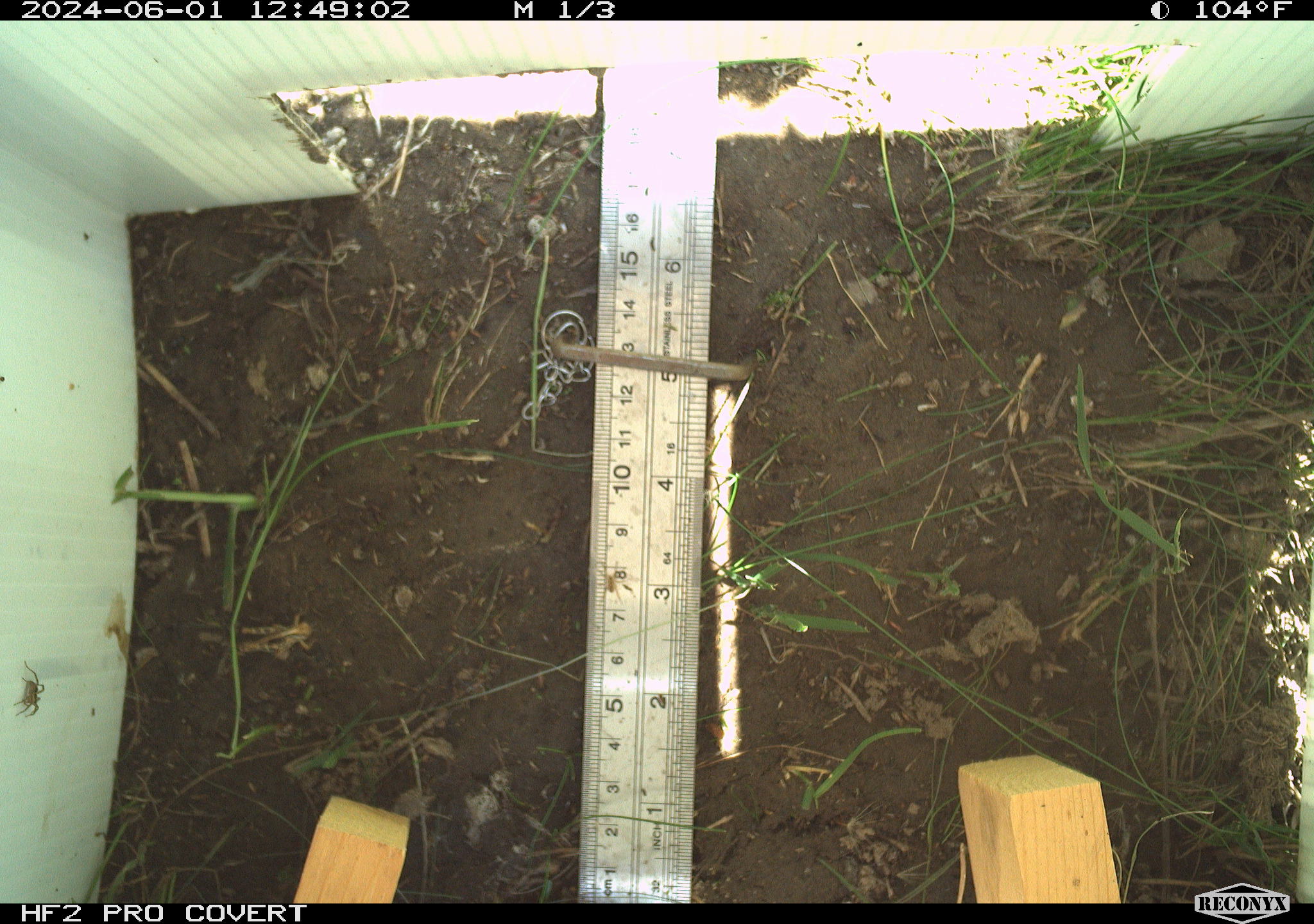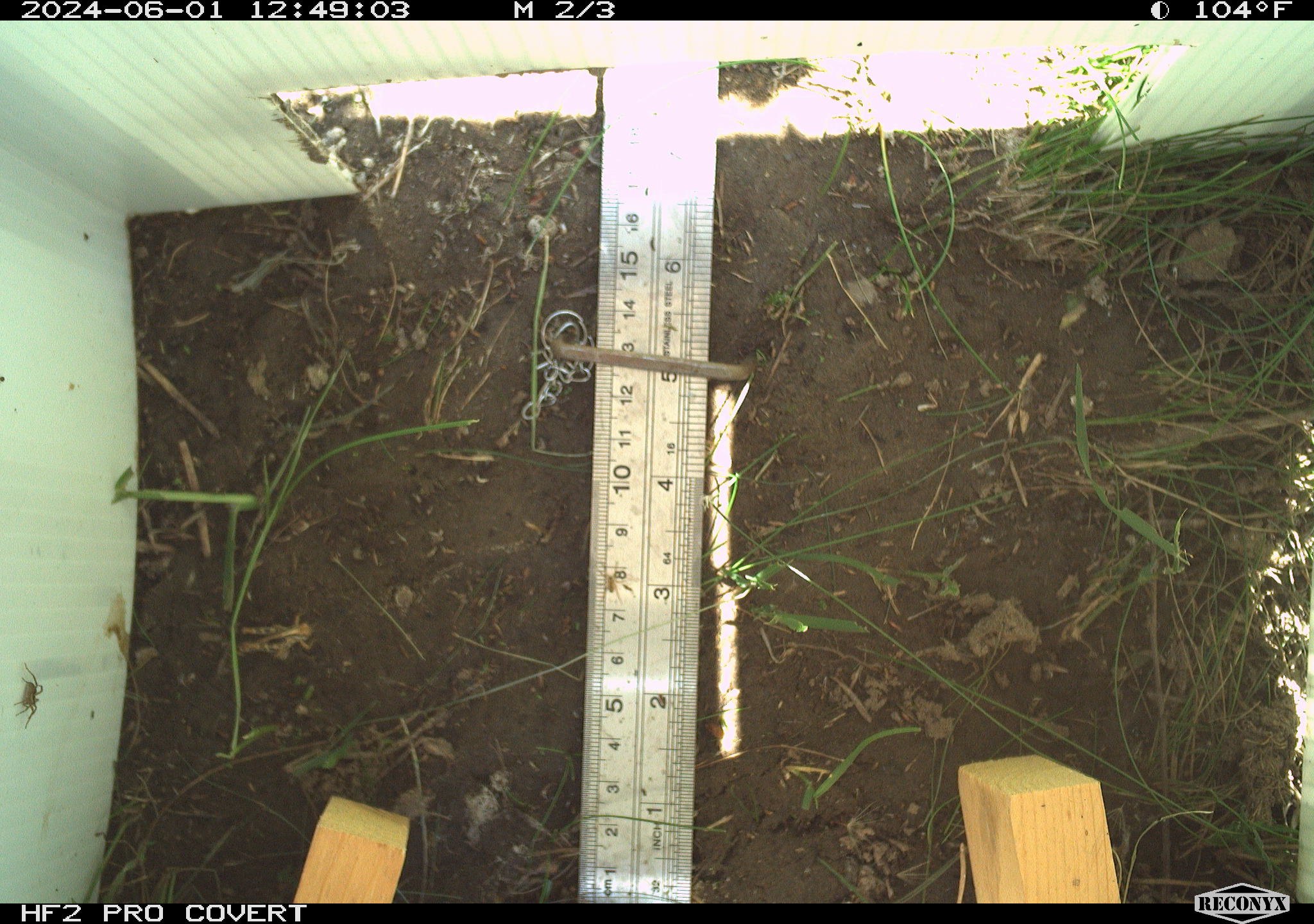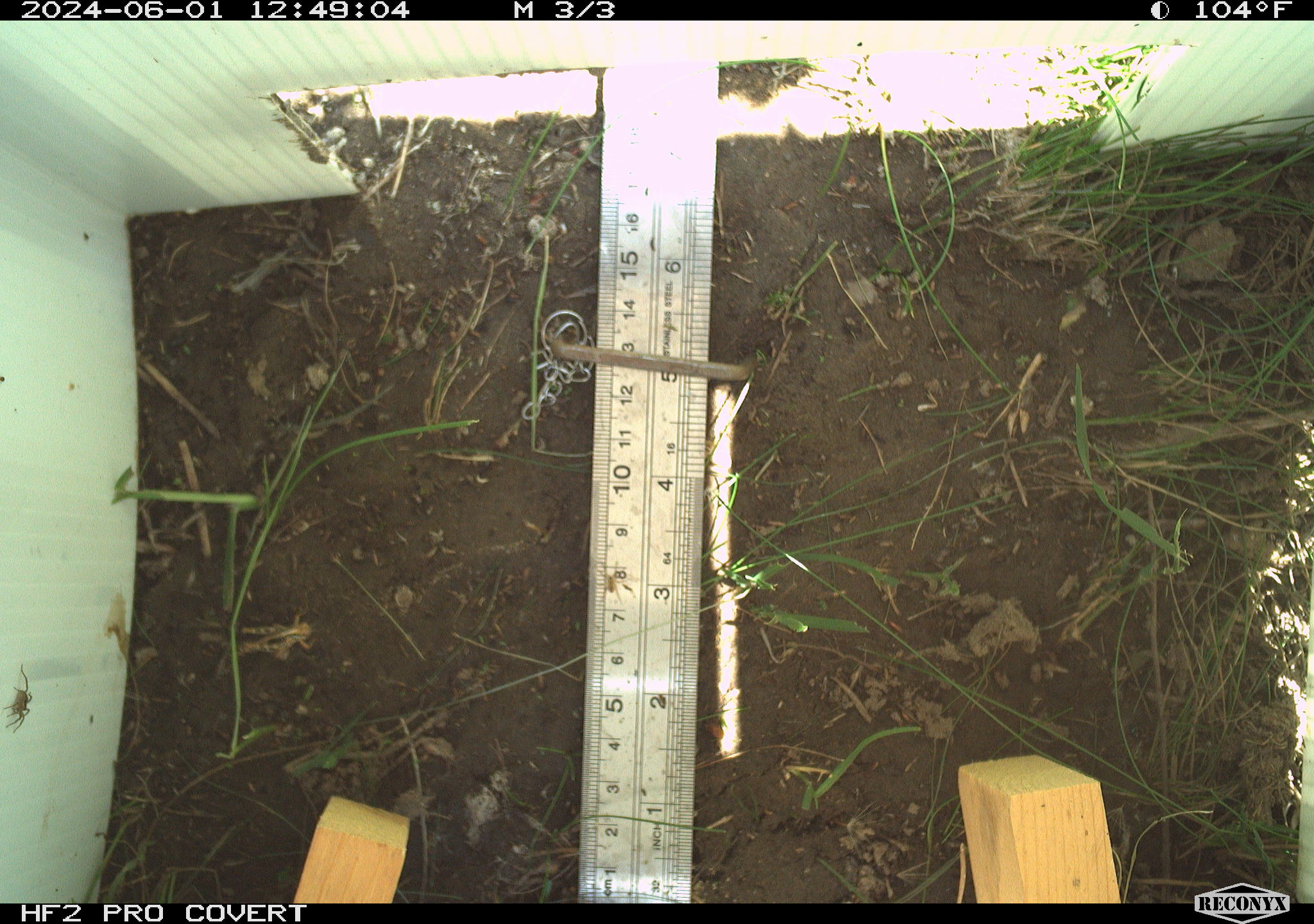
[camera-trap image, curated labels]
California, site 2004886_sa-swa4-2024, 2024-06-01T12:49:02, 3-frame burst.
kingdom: Animalia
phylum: Arthropoda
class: Arachnida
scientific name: Arachnida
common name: arachnids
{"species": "arachnids (Arachnida)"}